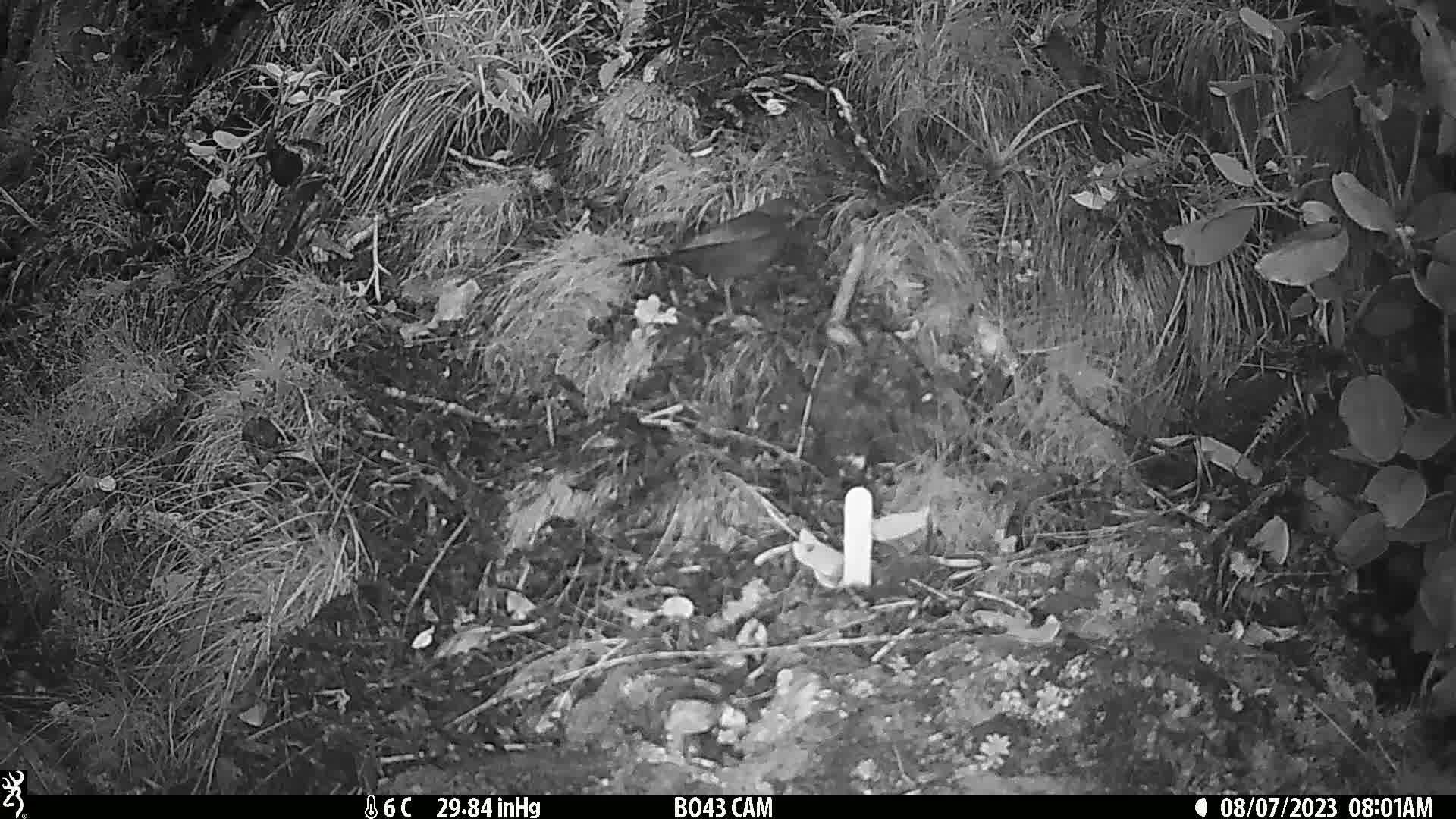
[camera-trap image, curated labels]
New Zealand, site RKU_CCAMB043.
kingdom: Animalia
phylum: Chordata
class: Aves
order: Passeriformes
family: Turdidae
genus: Turdus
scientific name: Turdus merula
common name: eurasian blackbird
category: blackbird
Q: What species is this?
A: Blackbird (eurasian blackbird) (Turdus merula).